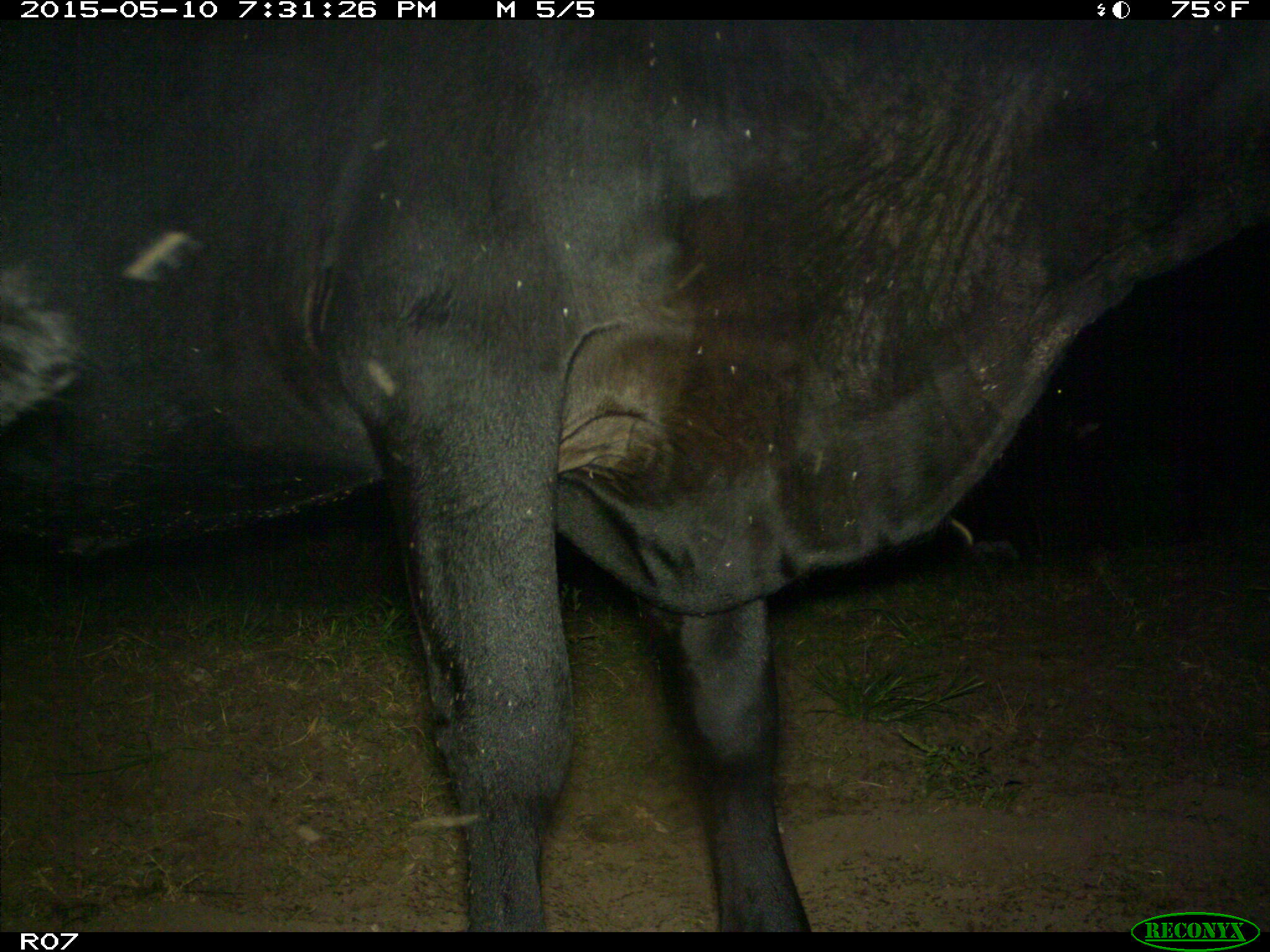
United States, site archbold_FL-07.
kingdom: Animalia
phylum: Chordata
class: Mammalia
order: Artiodactyla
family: Bovidae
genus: Bos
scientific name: Bos taurus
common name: domestic cow